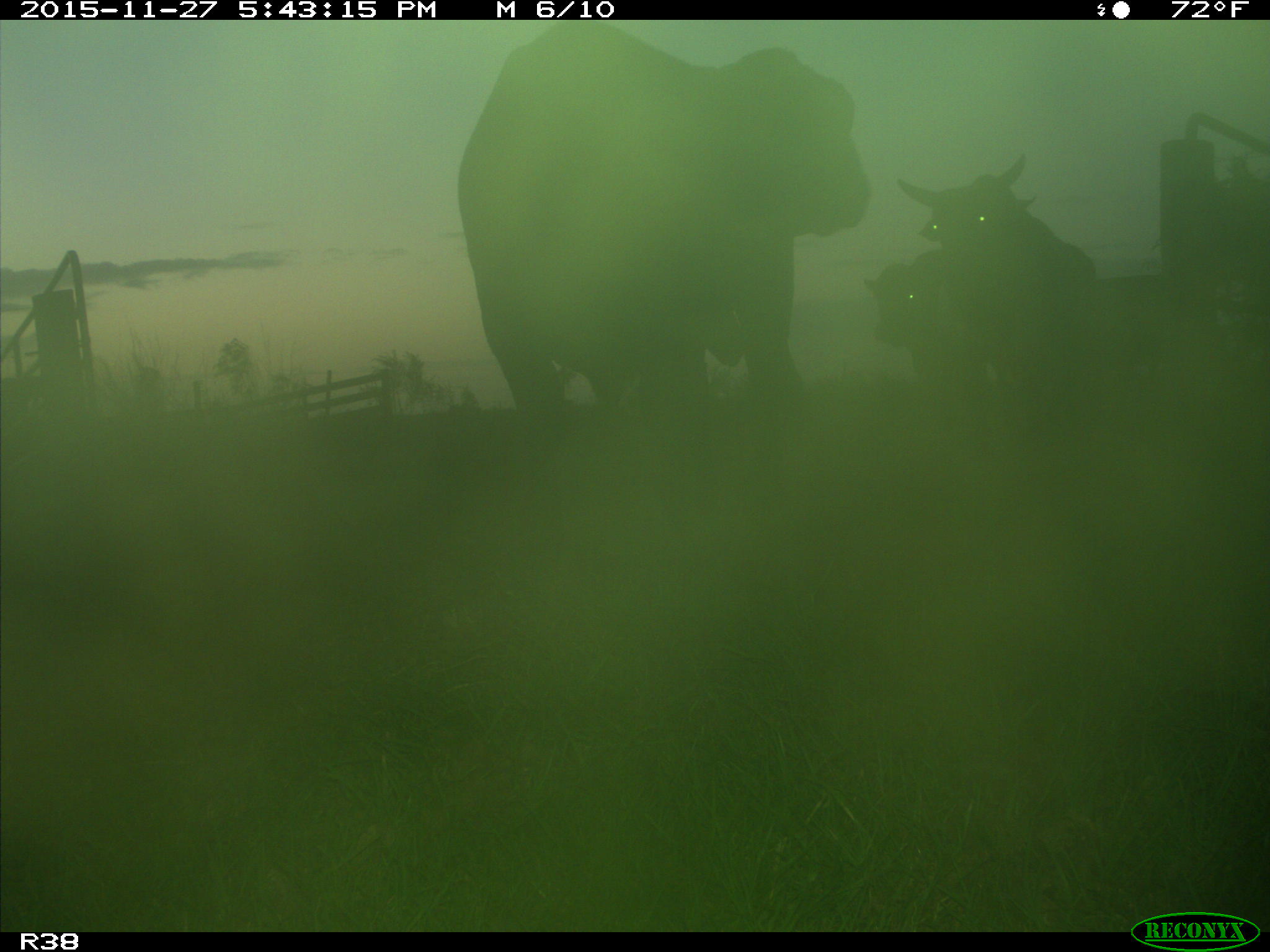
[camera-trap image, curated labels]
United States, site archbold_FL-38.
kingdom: Animalia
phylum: Chordata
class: Mammalia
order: Artiodactyla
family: Bovidae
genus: Bos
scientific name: Bos taurus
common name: domestic cow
Bos taurus (domestic cow).